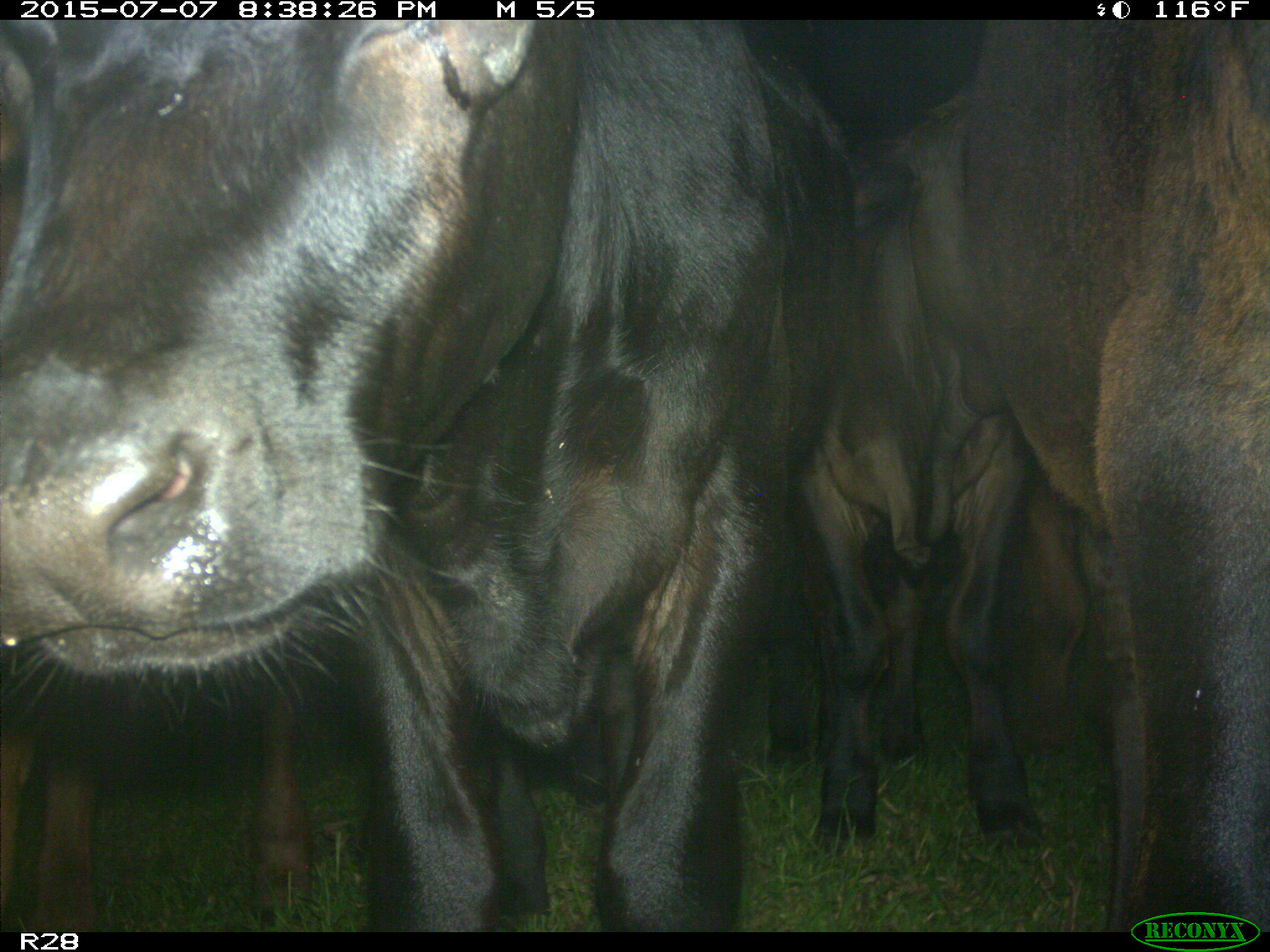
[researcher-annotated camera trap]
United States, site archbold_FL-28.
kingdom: Animalia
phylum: Chordata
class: Mammalia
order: Artiodactyla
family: Bovidae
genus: Bos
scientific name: Bos taurus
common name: domestic cow